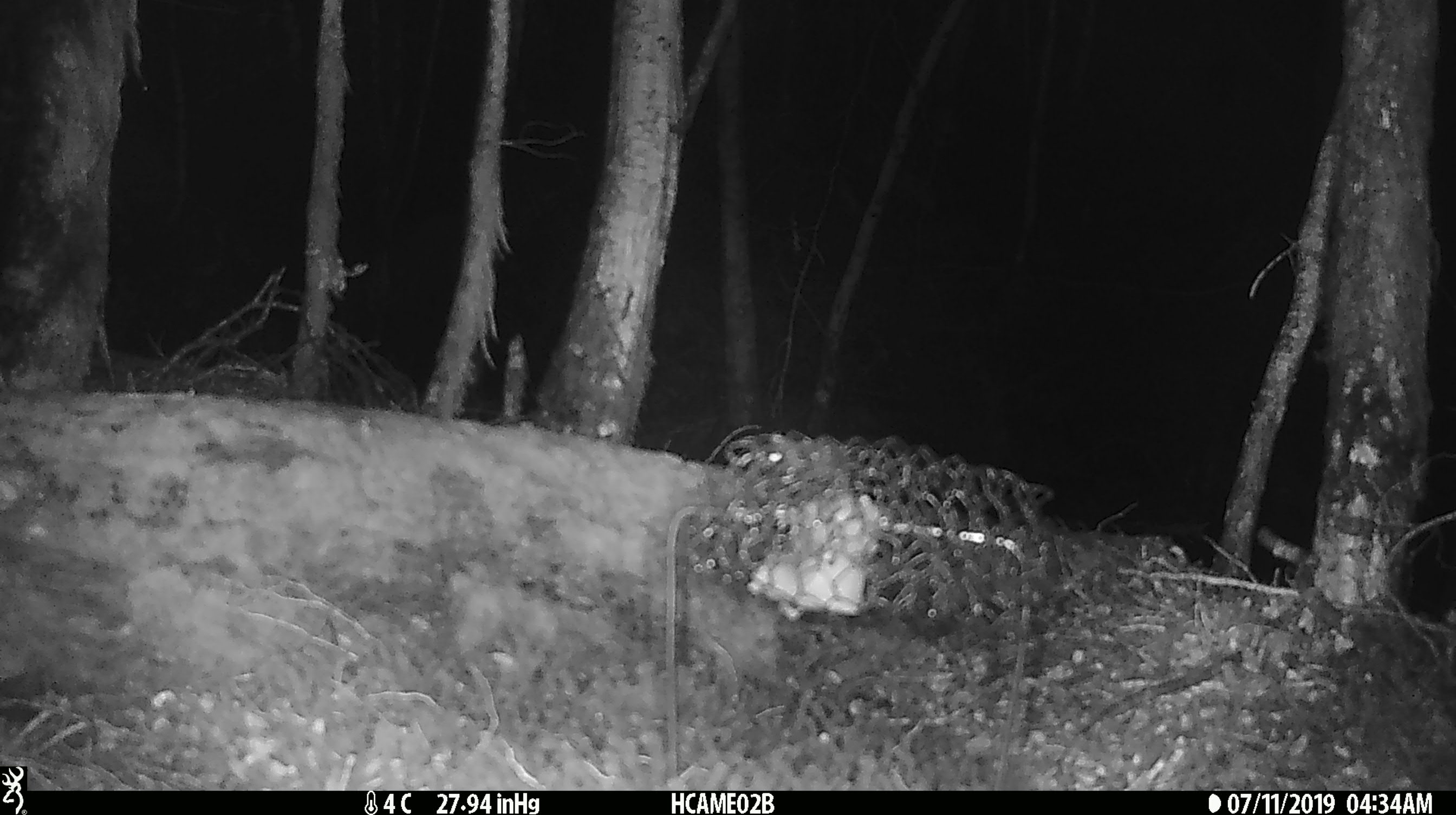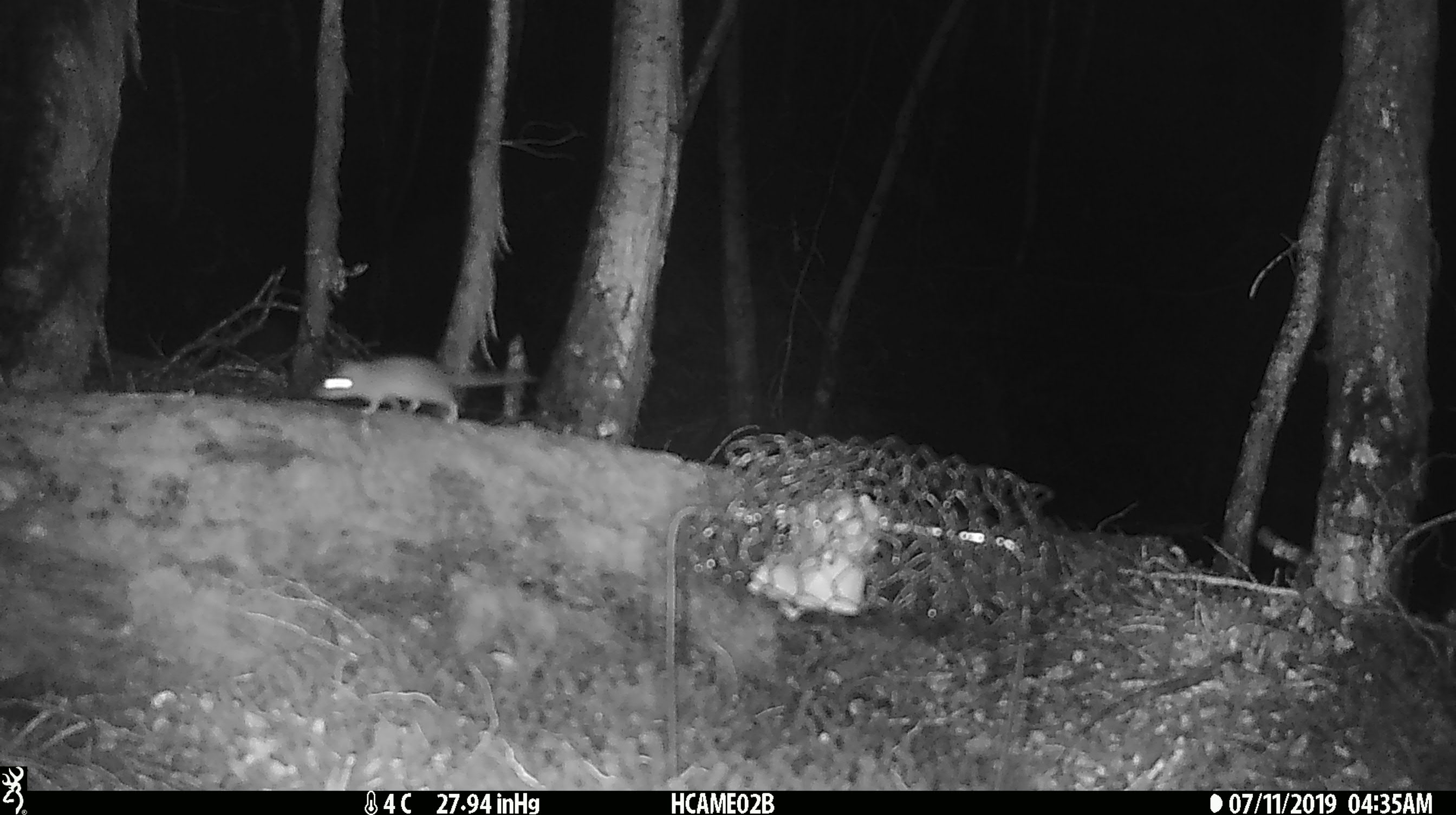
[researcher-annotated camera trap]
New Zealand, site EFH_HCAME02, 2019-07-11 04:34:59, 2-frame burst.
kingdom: Animalia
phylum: Chordata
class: Mammalia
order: Rodentia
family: Muridae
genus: Mus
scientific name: Mus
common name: mouse